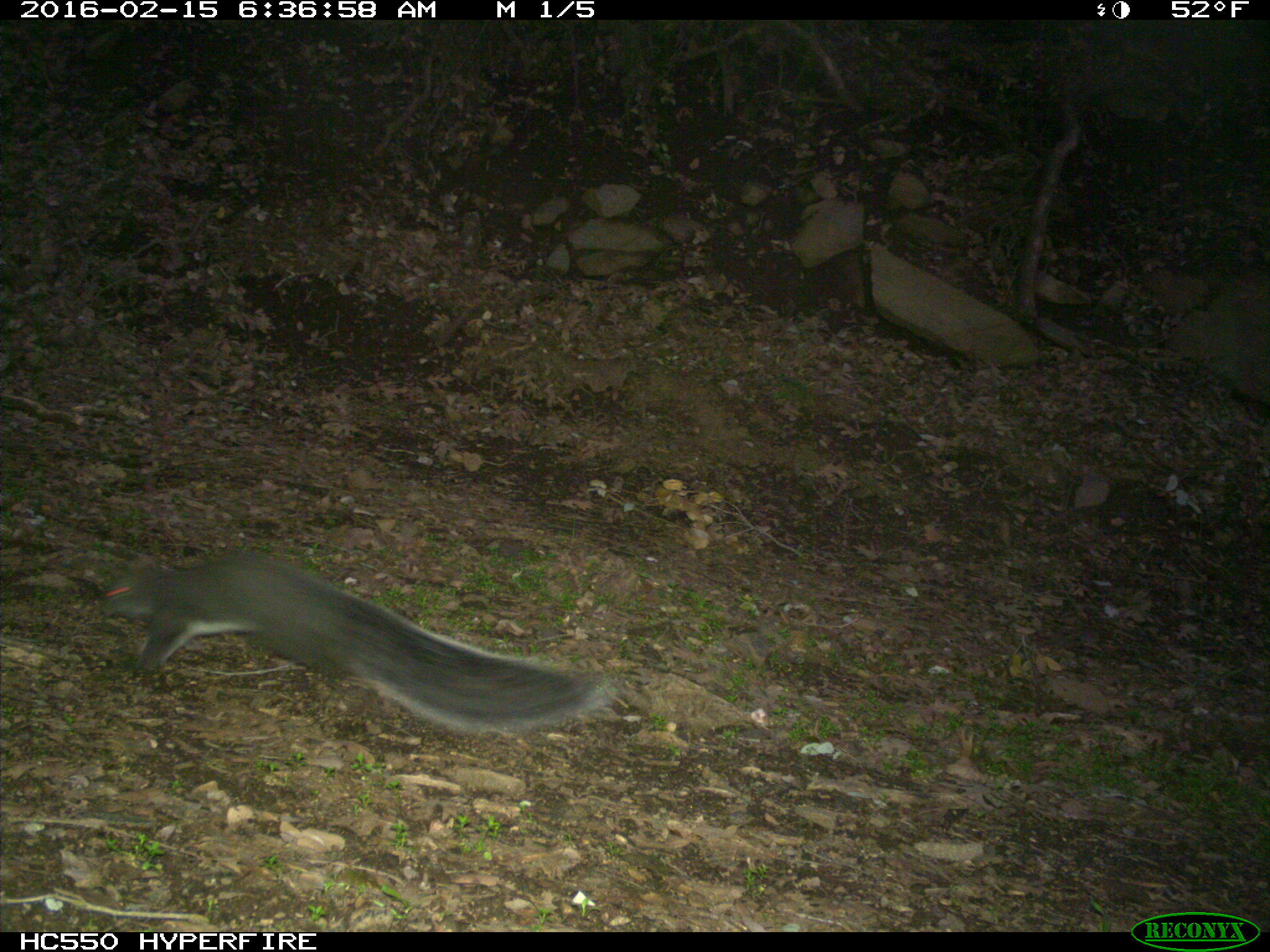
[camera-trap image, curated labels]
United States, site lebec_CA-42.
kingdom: Animalia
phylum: Chordata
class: Mammalia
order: Rodentia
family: Sciuridae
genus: Sciurus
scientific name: Sciurus carolinensis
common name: eastern gray squirrel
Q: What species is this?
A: Sciurus carolinensis (eastern gray squirrel).